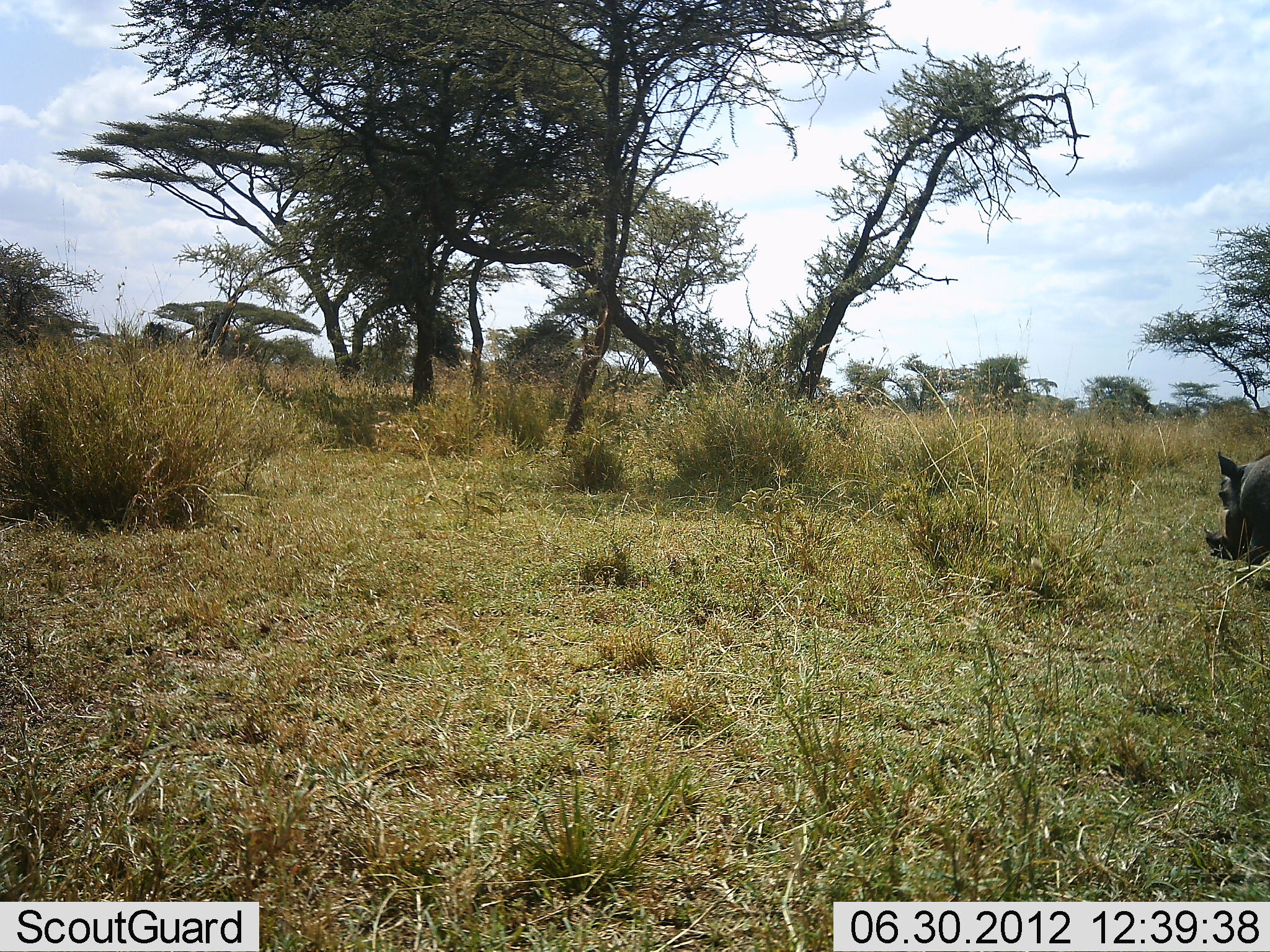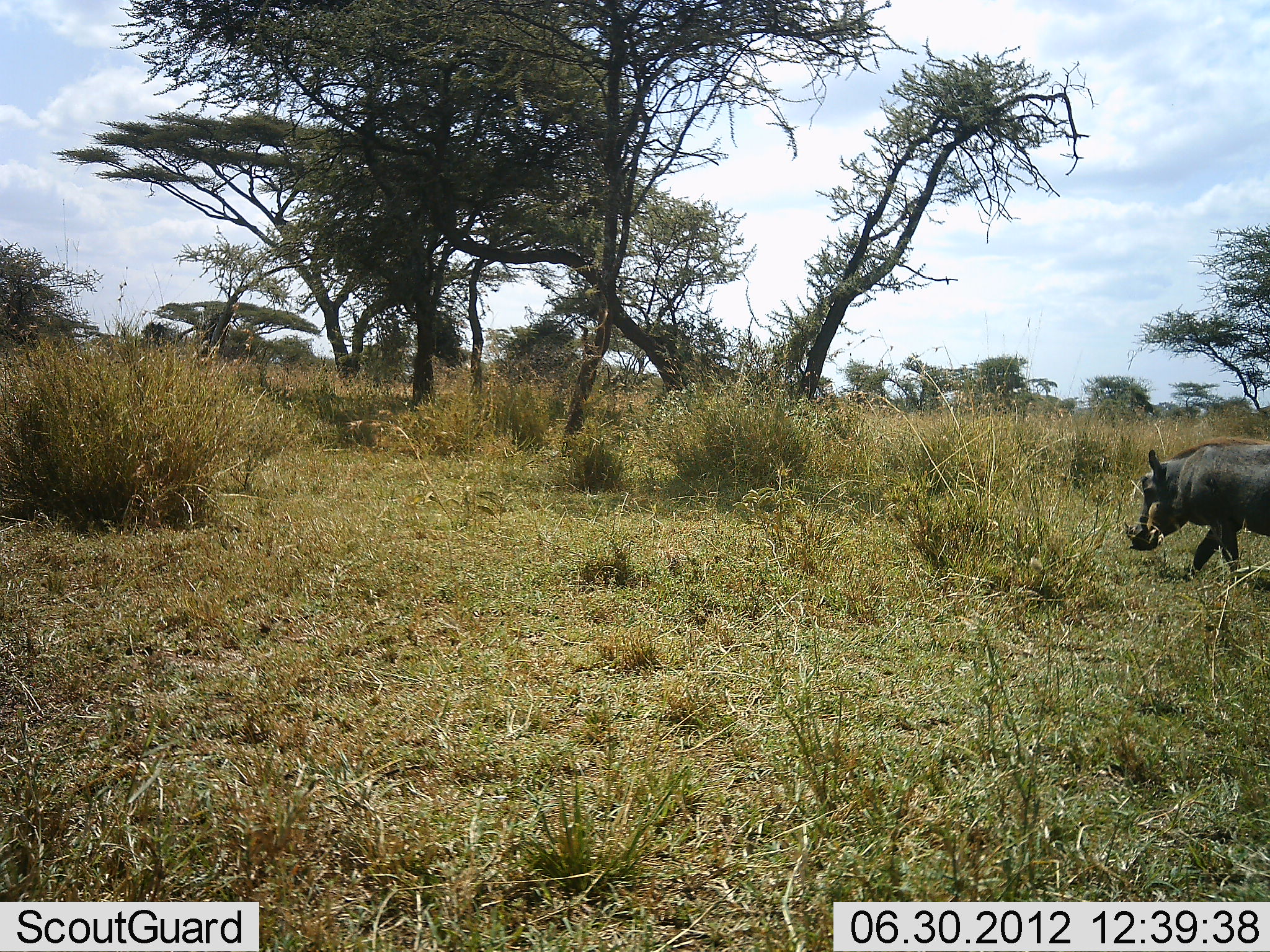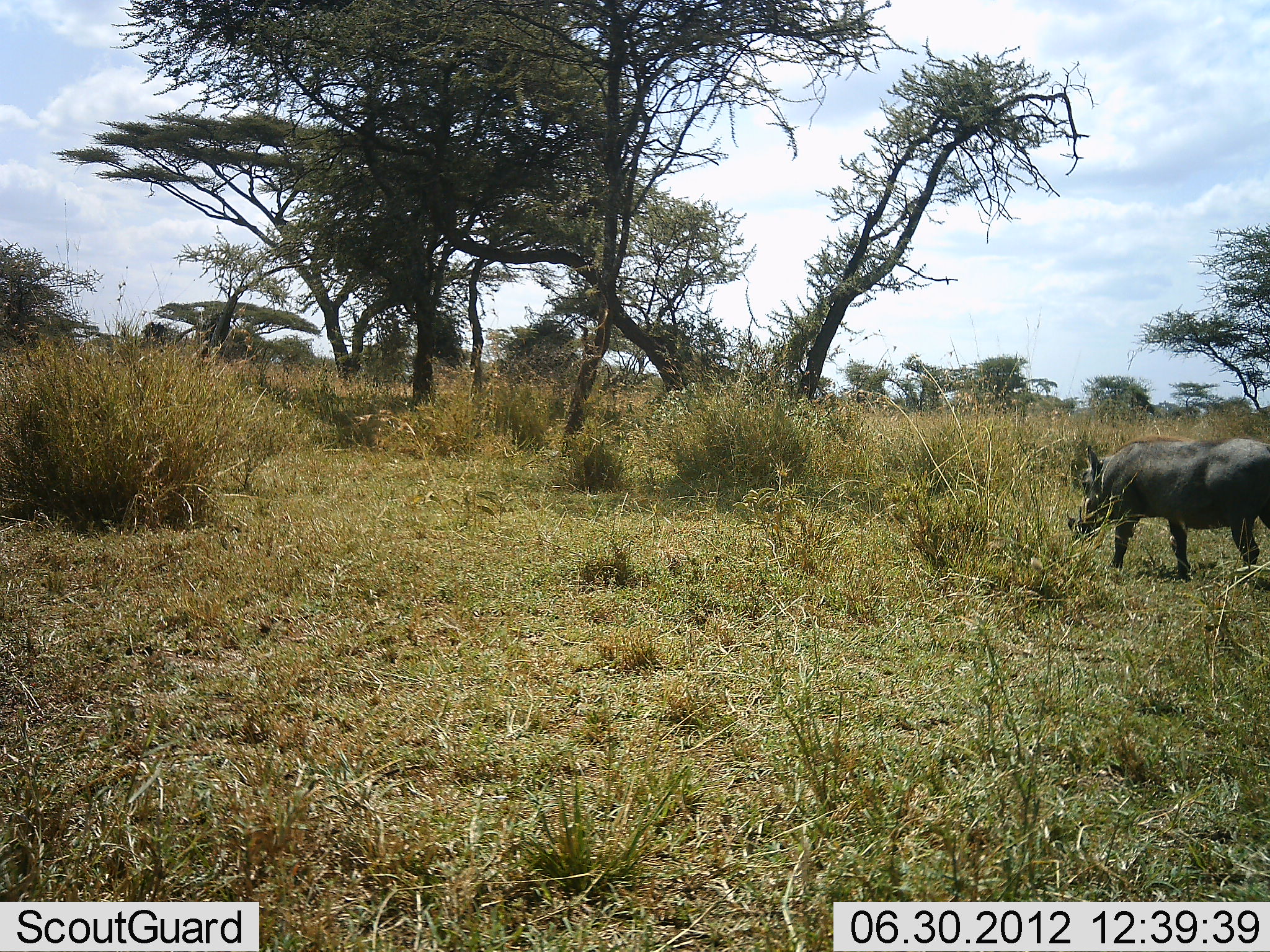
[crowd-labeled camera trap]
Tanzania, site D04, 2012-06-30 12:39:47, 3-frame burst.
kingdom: Animalia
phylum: Chordata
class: Mammalia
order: Artiodactyla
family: Suidae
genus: Phacochoerus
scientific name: Phacochoerus africanus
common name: warthog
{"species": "warthog (Phacochoerus africanus)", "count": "1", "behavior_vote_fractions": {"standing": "10%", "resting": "0%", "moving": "90%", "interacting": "0%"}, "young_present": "0%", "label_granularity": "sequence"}